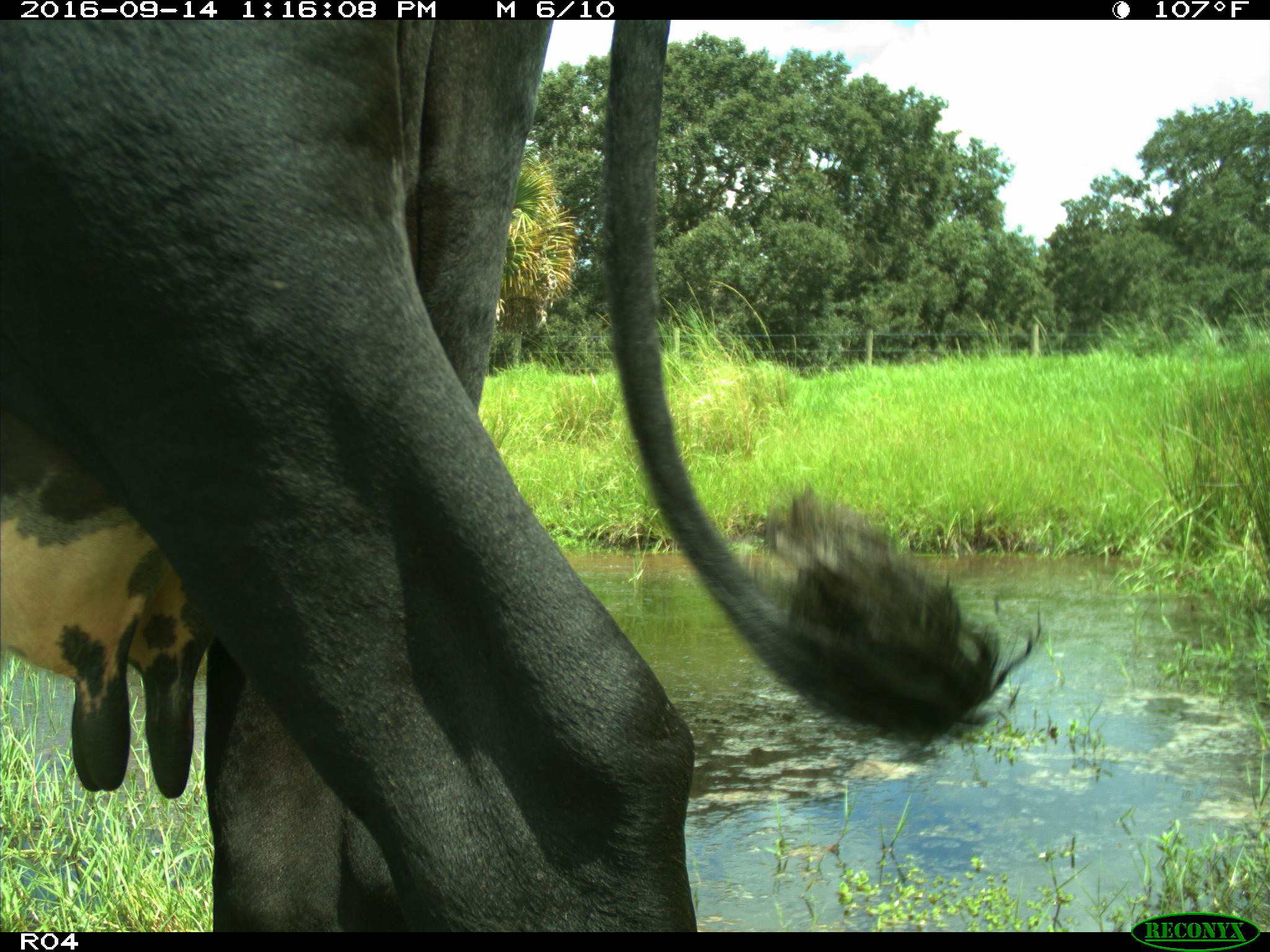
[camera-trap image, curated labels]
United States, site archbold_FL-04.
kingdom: Animalia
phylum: Chordata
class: Mammalia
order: Artiodactyla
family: Bovidae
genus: Bos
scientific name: Bos taurus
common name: domestic cow